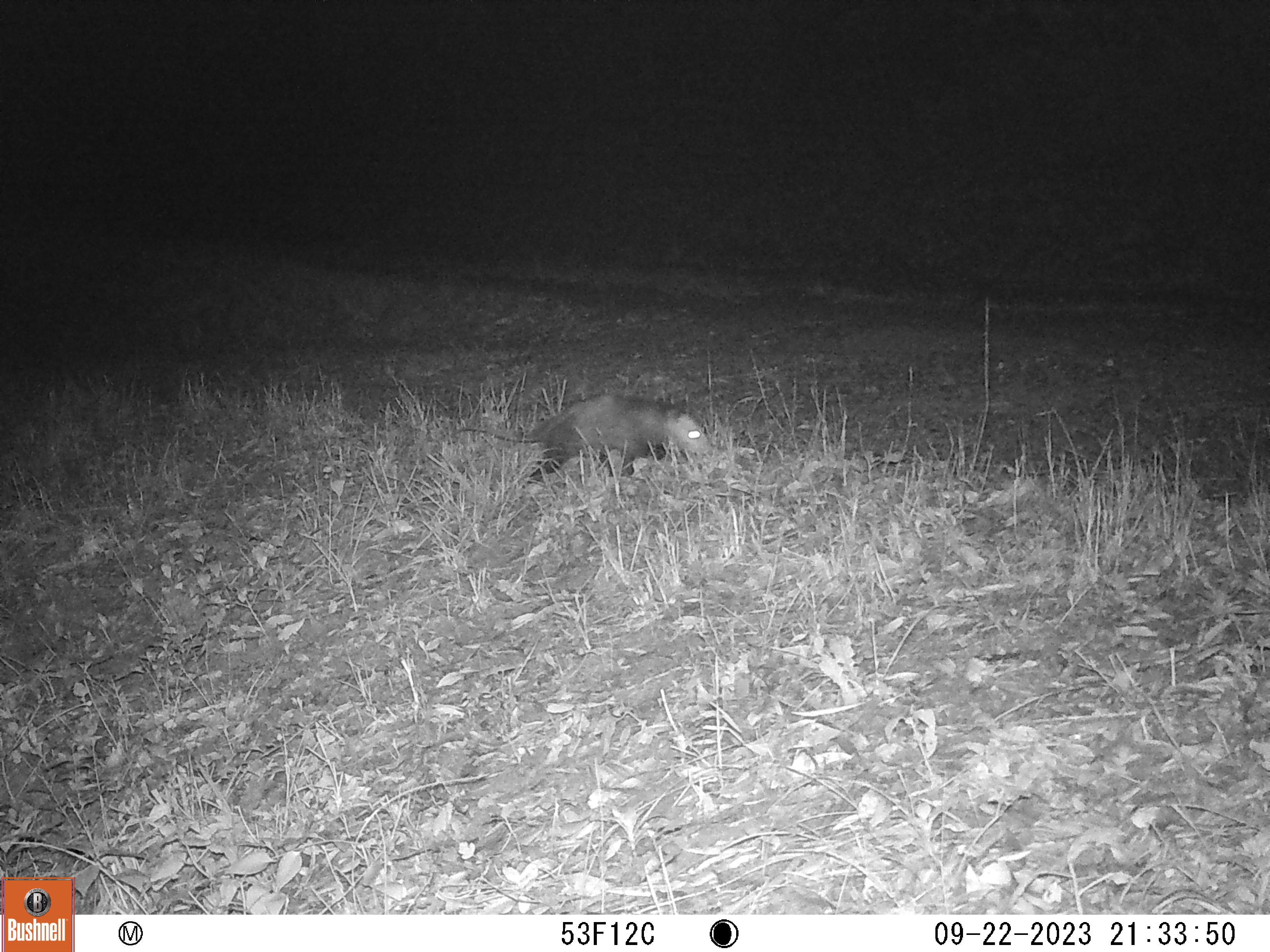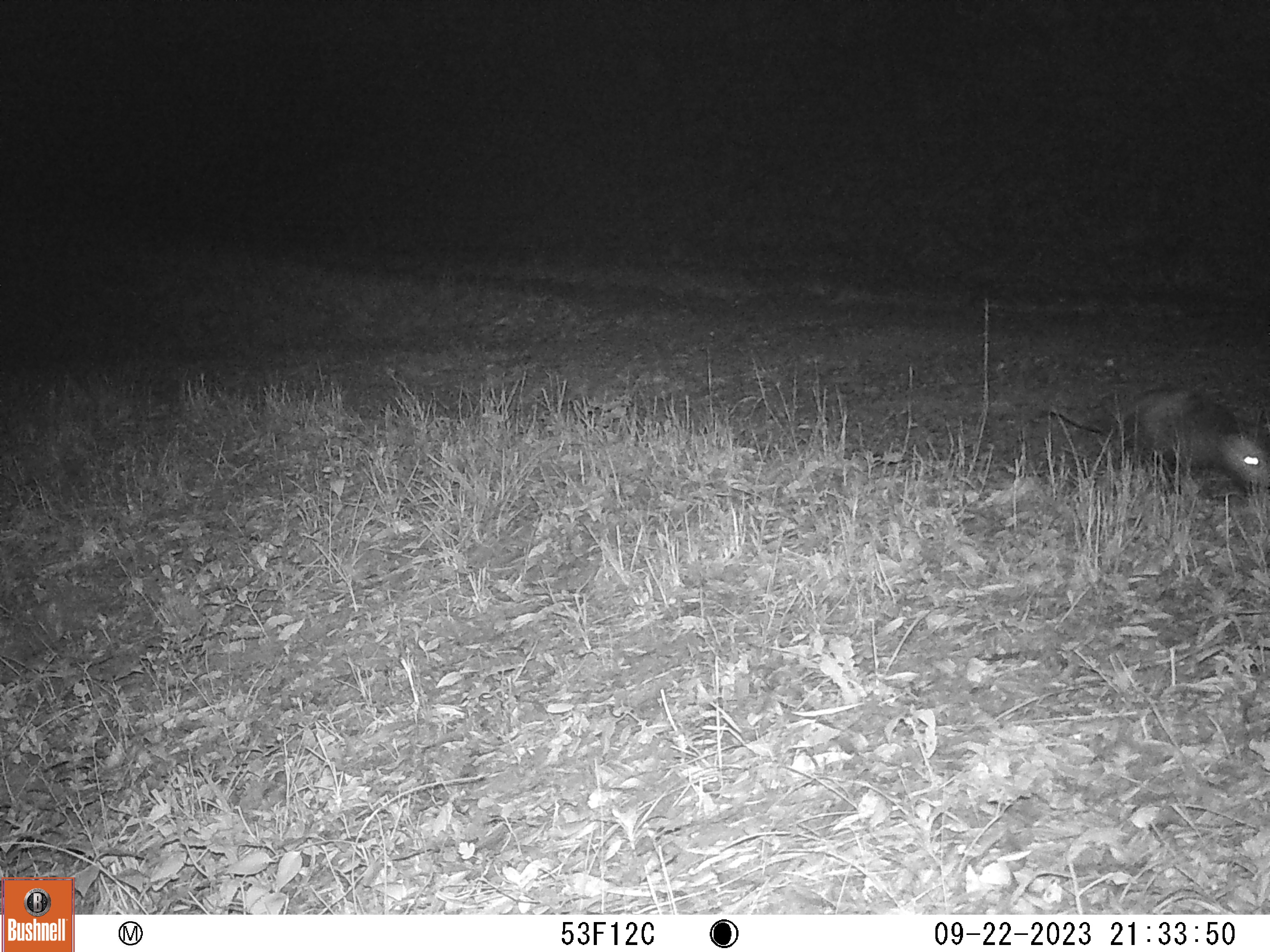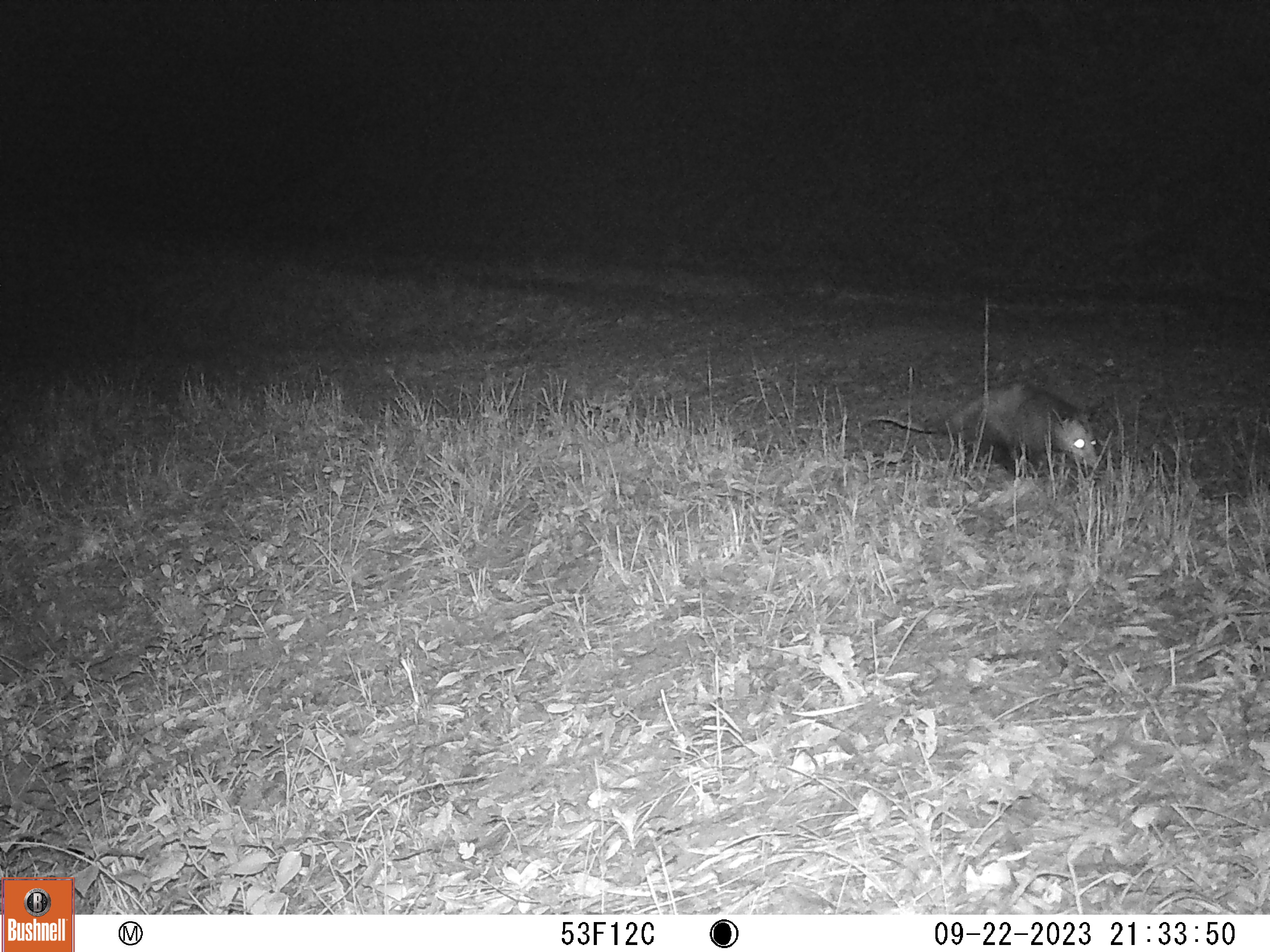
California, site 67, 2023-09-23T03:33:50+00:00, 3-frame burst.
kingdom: Animalia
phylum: Chordata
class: Mammalia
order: Didelphimorphia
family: Didelphidae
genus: Didelphis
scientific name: Didelphis virginiana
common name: virginia opossum